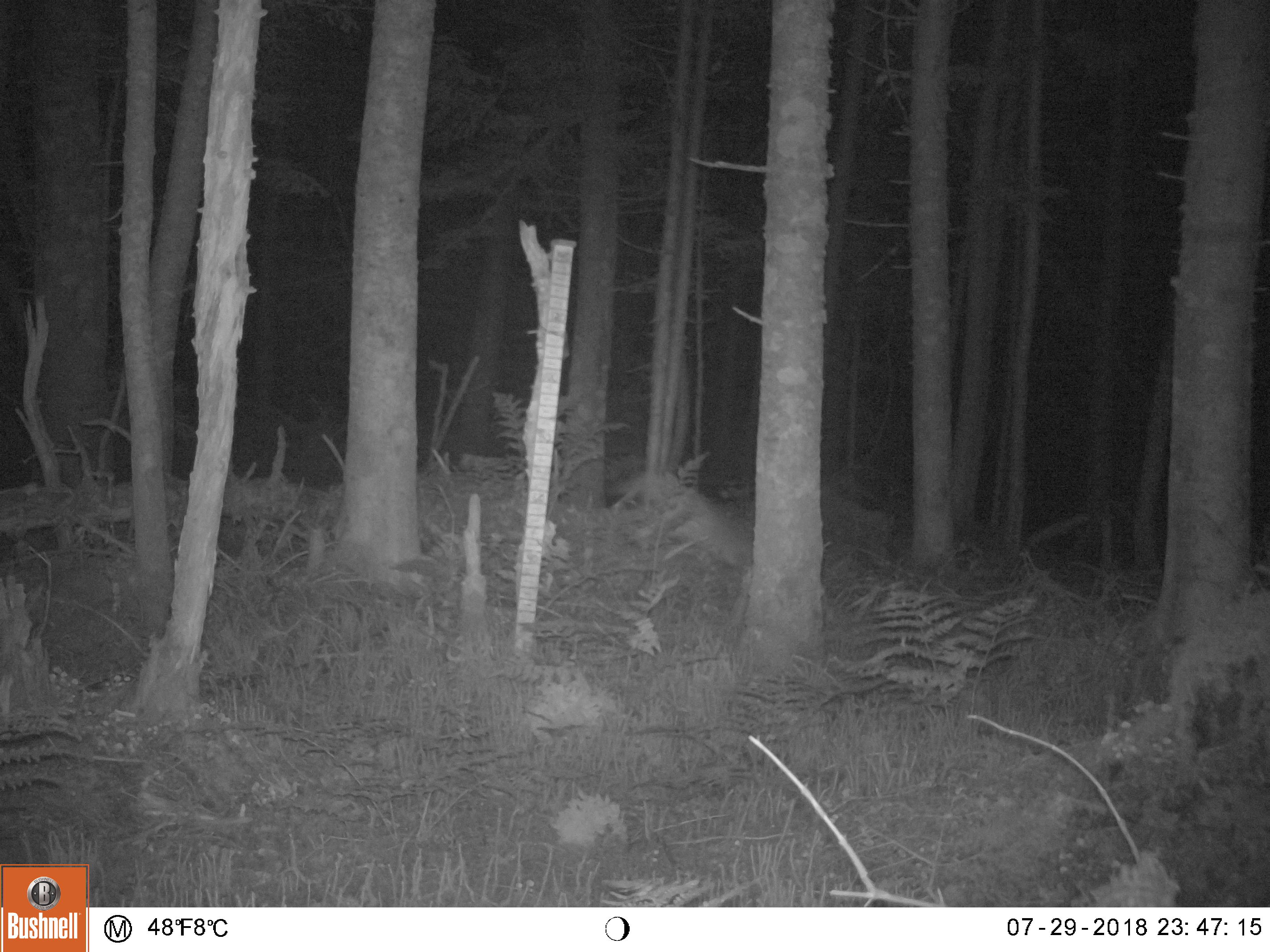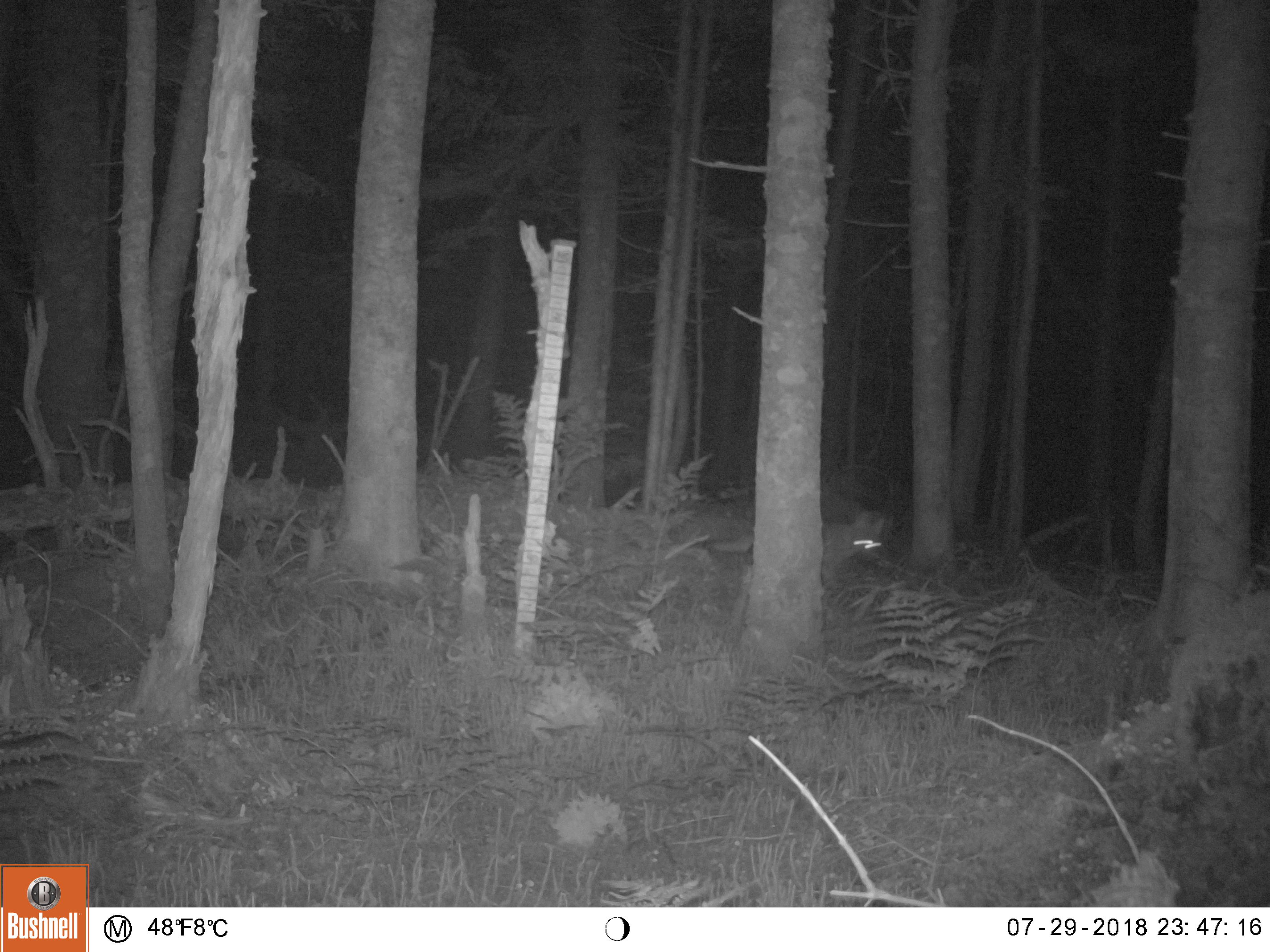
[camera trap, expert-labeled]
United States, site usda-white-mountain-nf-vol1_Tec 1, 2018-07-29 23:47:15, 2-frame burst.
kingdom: Animalia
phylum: Chordata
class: Mammalia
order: Carnivora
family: Canidae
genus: Canis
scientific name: Canis latrans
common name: coyote